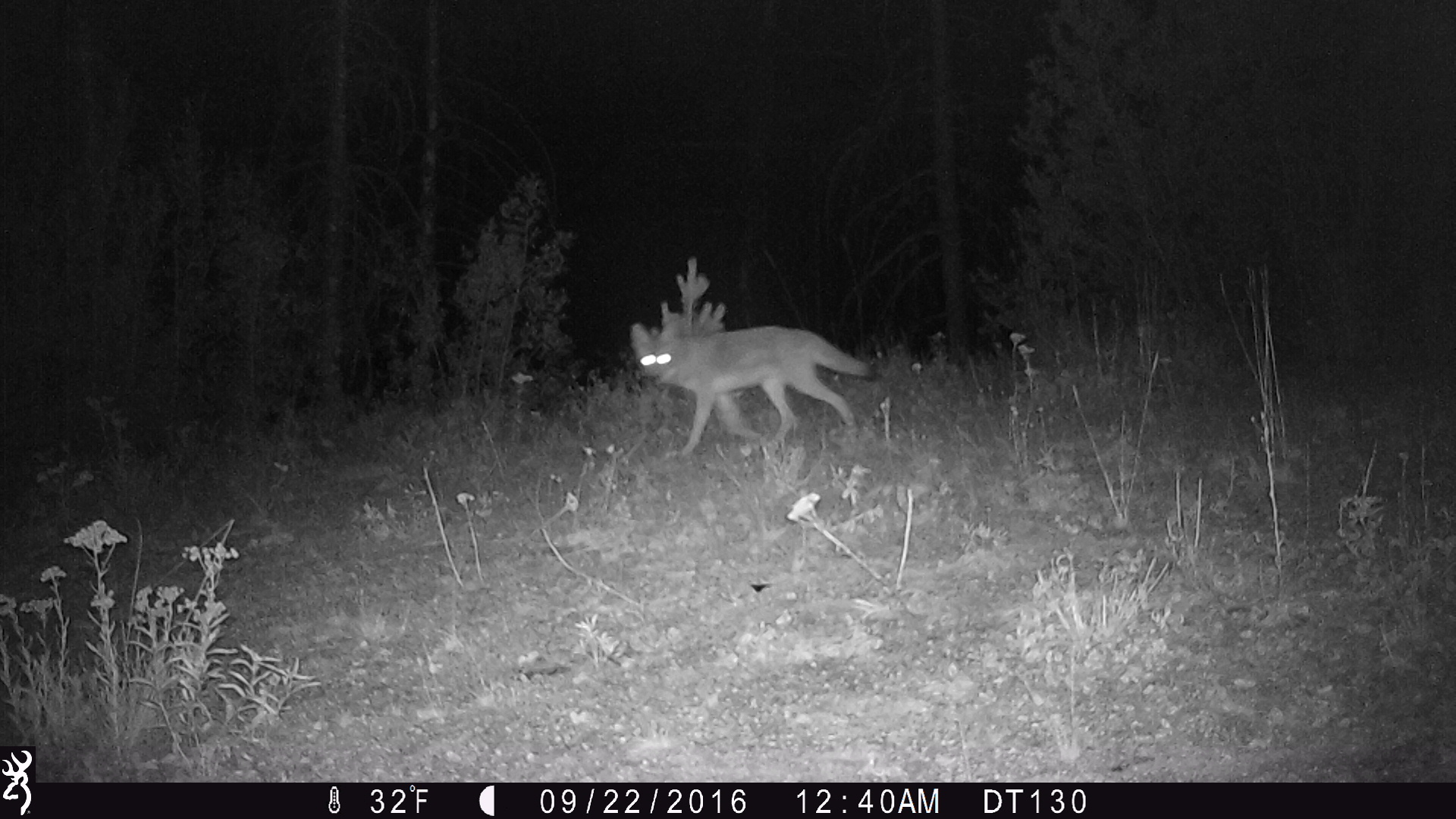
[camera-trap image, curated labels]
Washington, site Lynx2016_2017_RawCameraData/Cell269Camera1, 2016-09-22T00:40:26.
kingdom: Animalia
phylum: Chordata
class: Mammalia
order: Carnivora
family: Canidae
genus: Canis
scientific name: Canis latrans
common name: coyote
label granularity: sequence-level